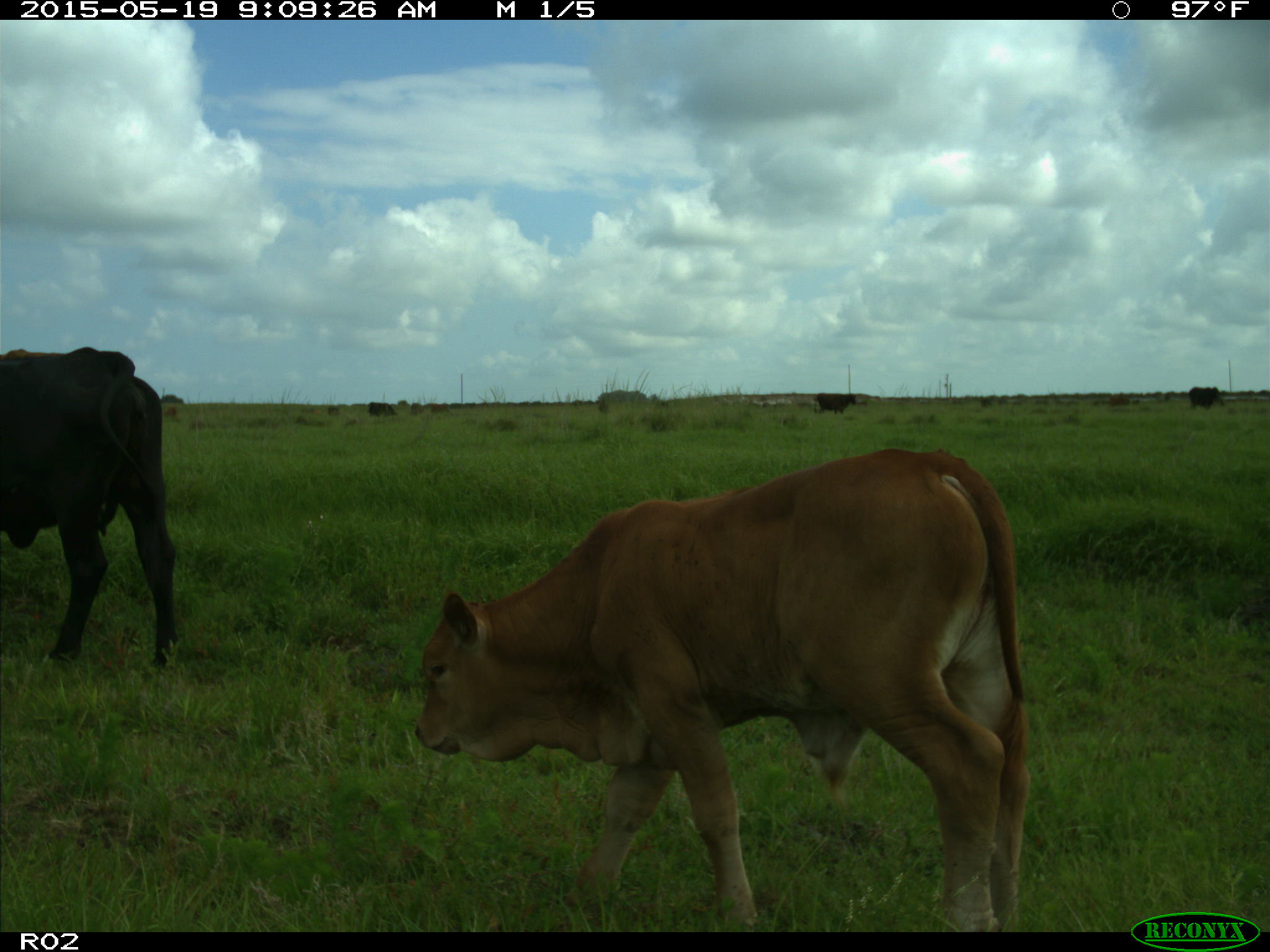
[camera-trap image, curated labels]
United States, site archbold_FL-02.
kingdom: Animalia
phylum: Chordata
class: Mammalia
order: Artiodactyla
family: Bovidae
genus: Bos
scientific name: Bos taurus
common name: domestic cow